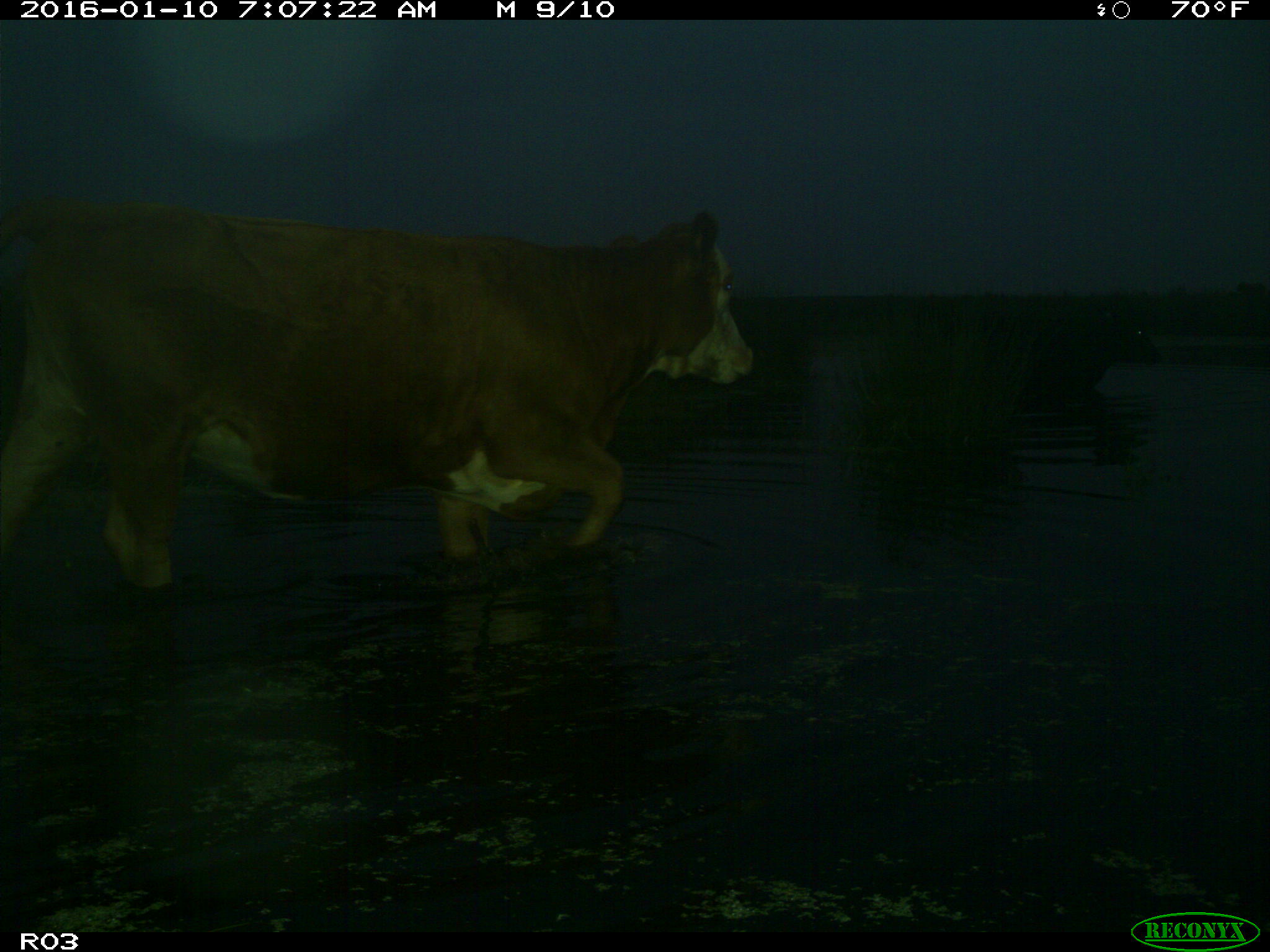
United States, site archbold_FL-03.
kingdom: Animalia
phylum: Chordata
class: Mammalia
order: Artiodactyla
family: Bovidae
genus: Bos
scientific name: Bos taurus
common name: domestic cow